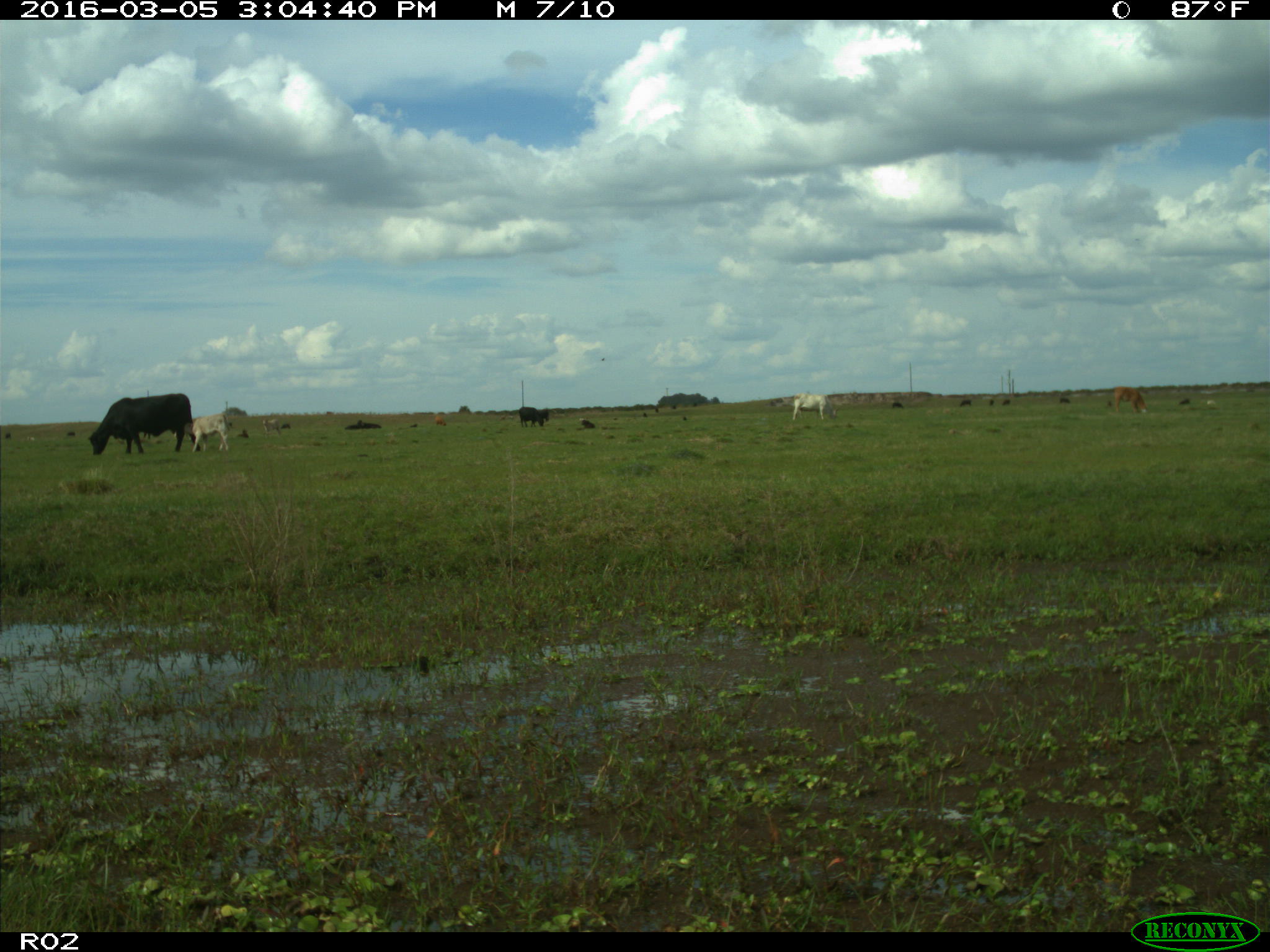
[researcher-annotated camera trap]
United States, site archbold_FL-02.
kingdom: Animalia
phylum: Chordata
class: Mammalia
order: Artiodactyla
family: Bovidae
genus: Bos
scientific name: Bos taurus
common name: domestic cow